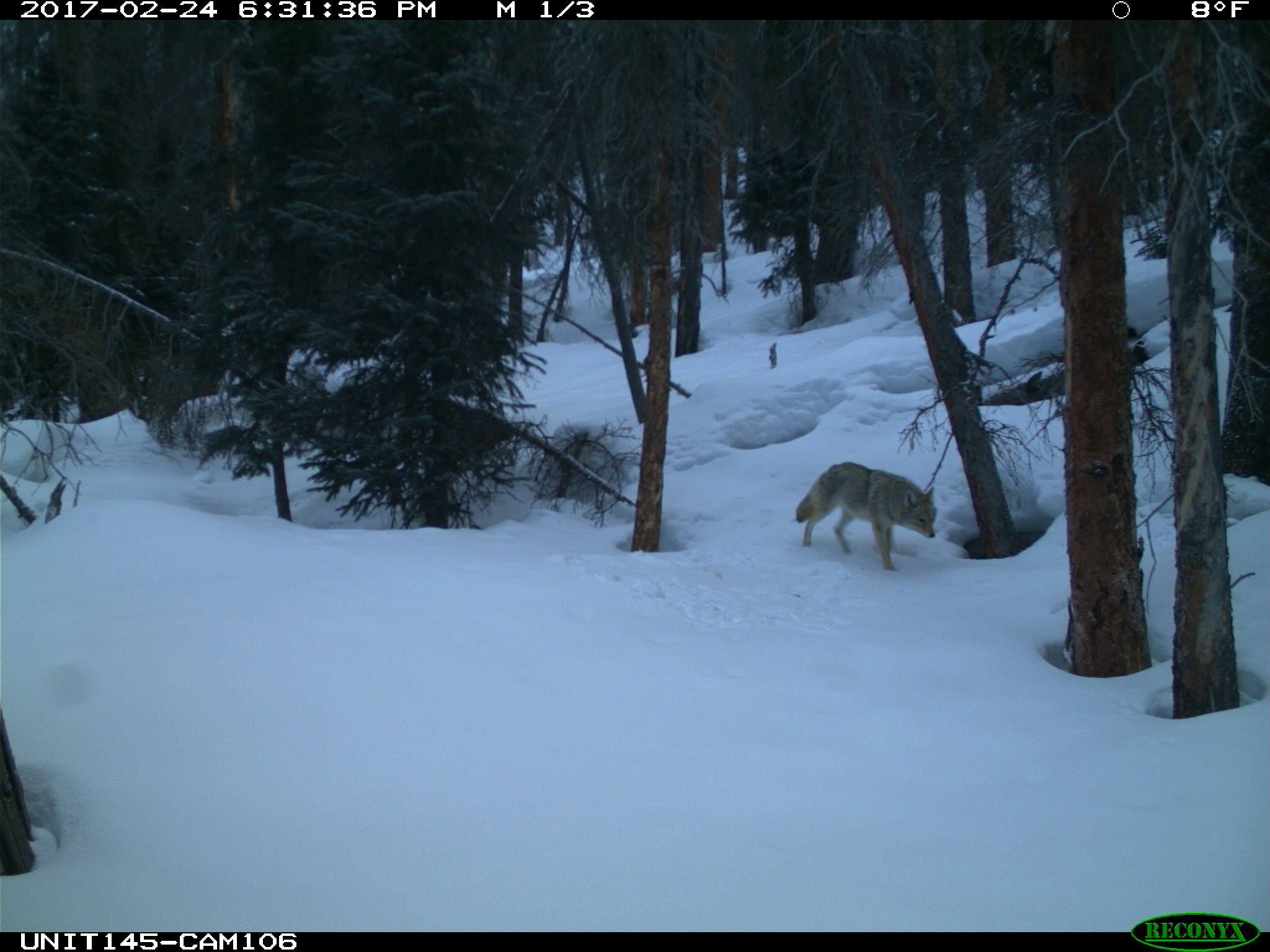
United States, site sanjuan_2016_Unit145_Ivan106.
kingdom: Animalia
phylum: Chordata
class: Mammalia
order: Carnivora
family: Canidae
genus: Canis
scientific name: Canis latrans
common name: coyote